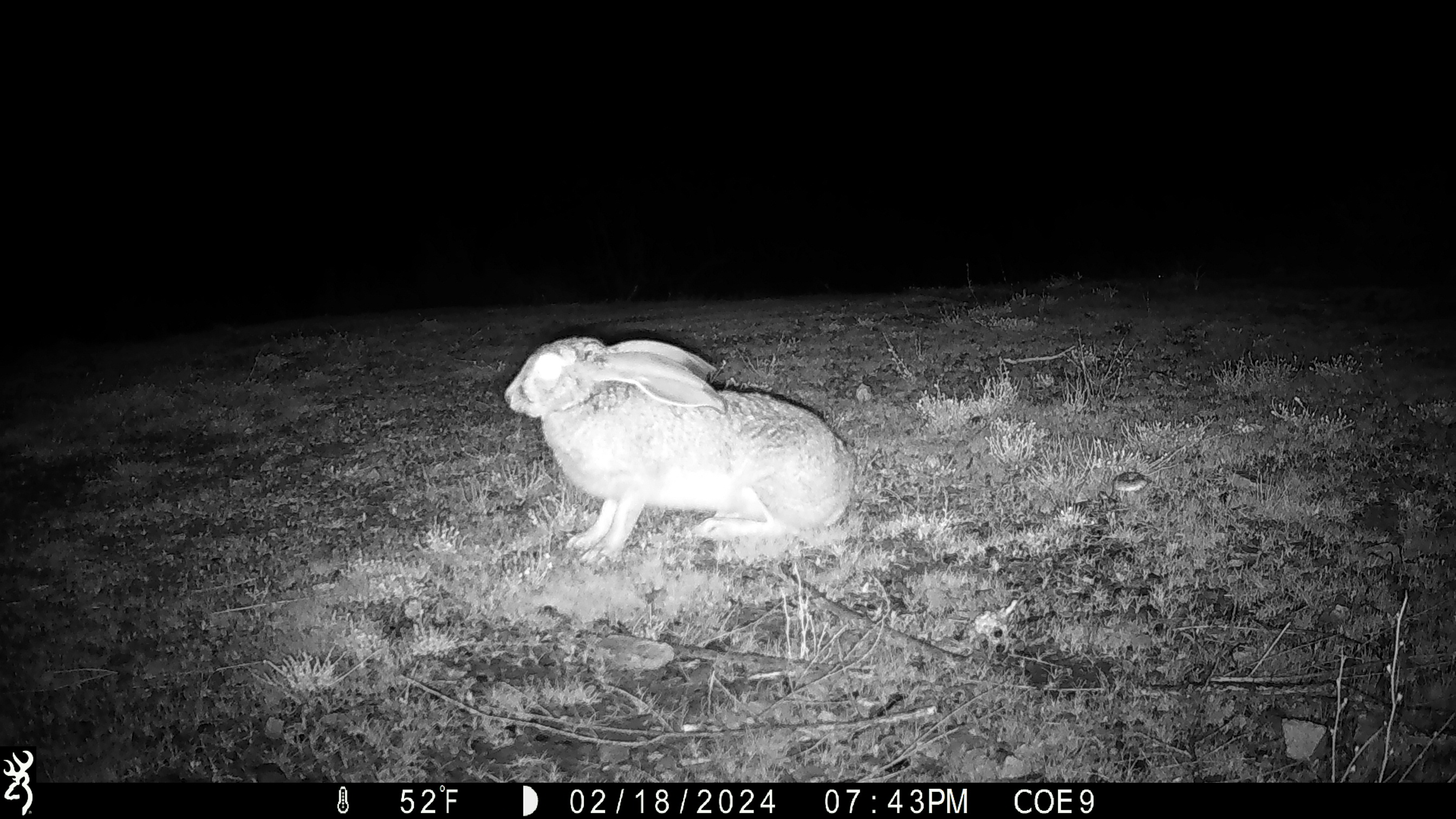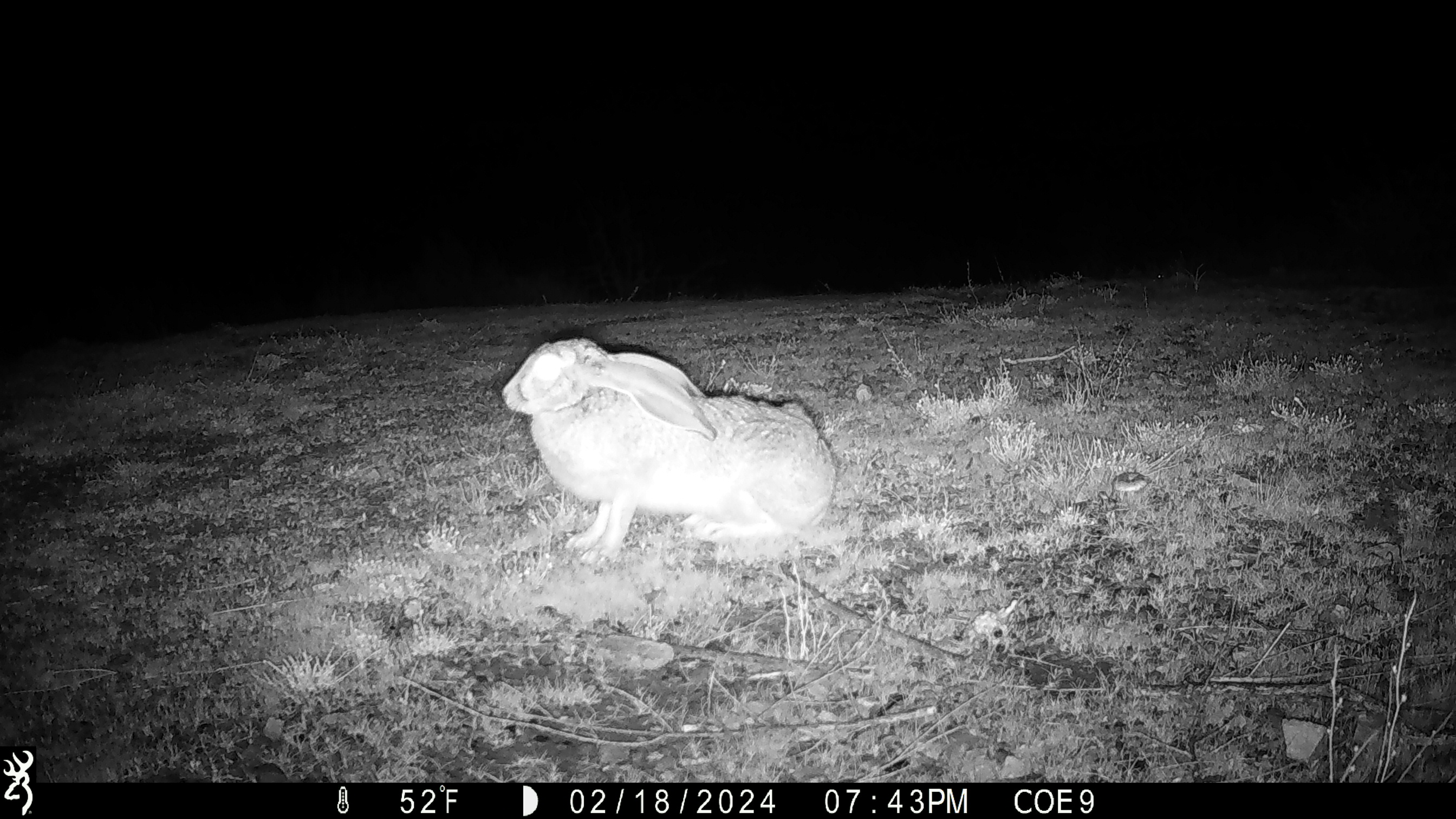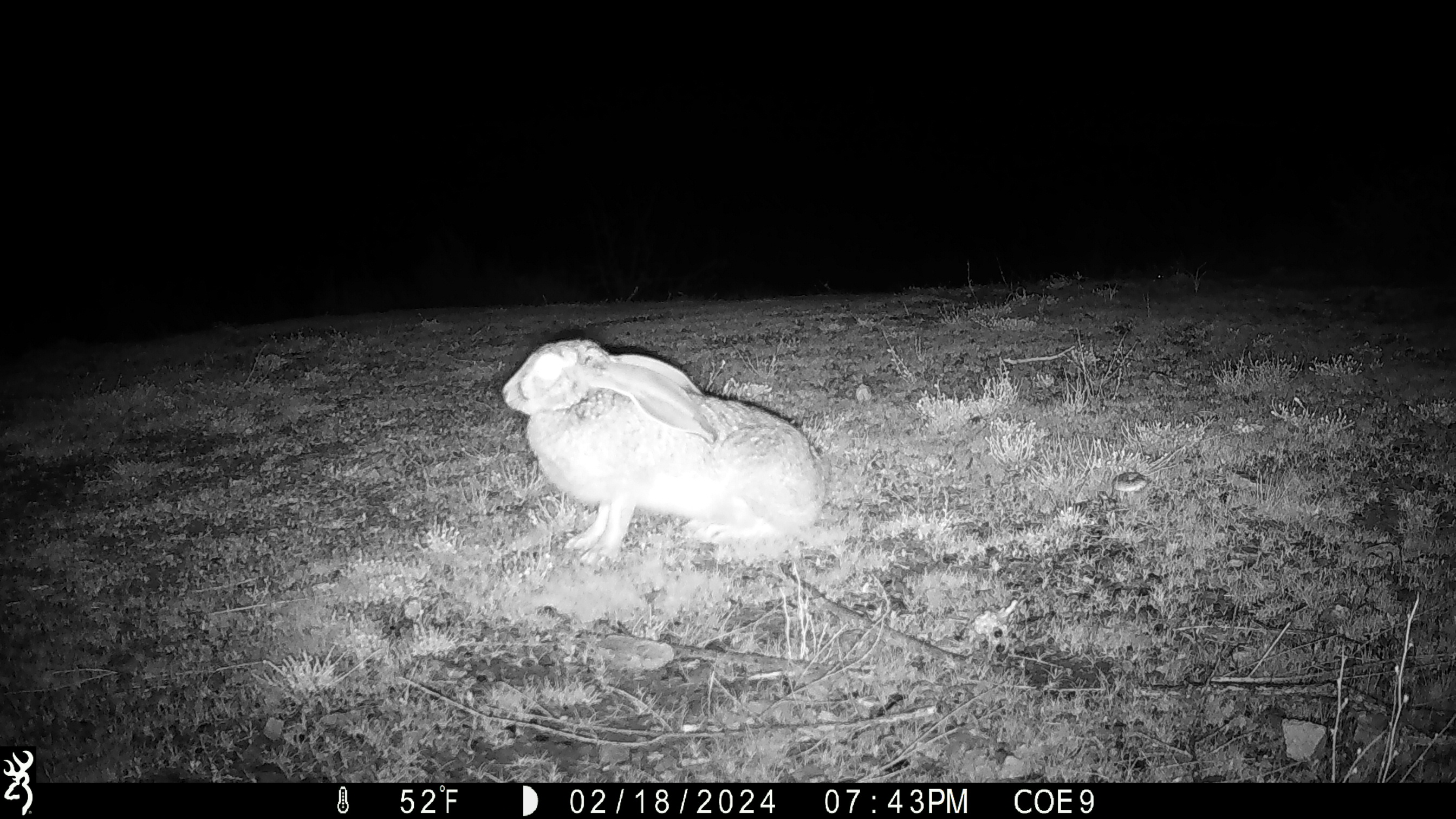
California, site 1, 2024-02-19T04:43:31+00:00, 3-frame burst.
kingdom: Animalia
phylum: Chordata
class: Mammalia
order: Lagomorpha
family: Leporidae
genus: Lepus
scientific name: Lepus californicus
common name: black-tailed jackrabbit